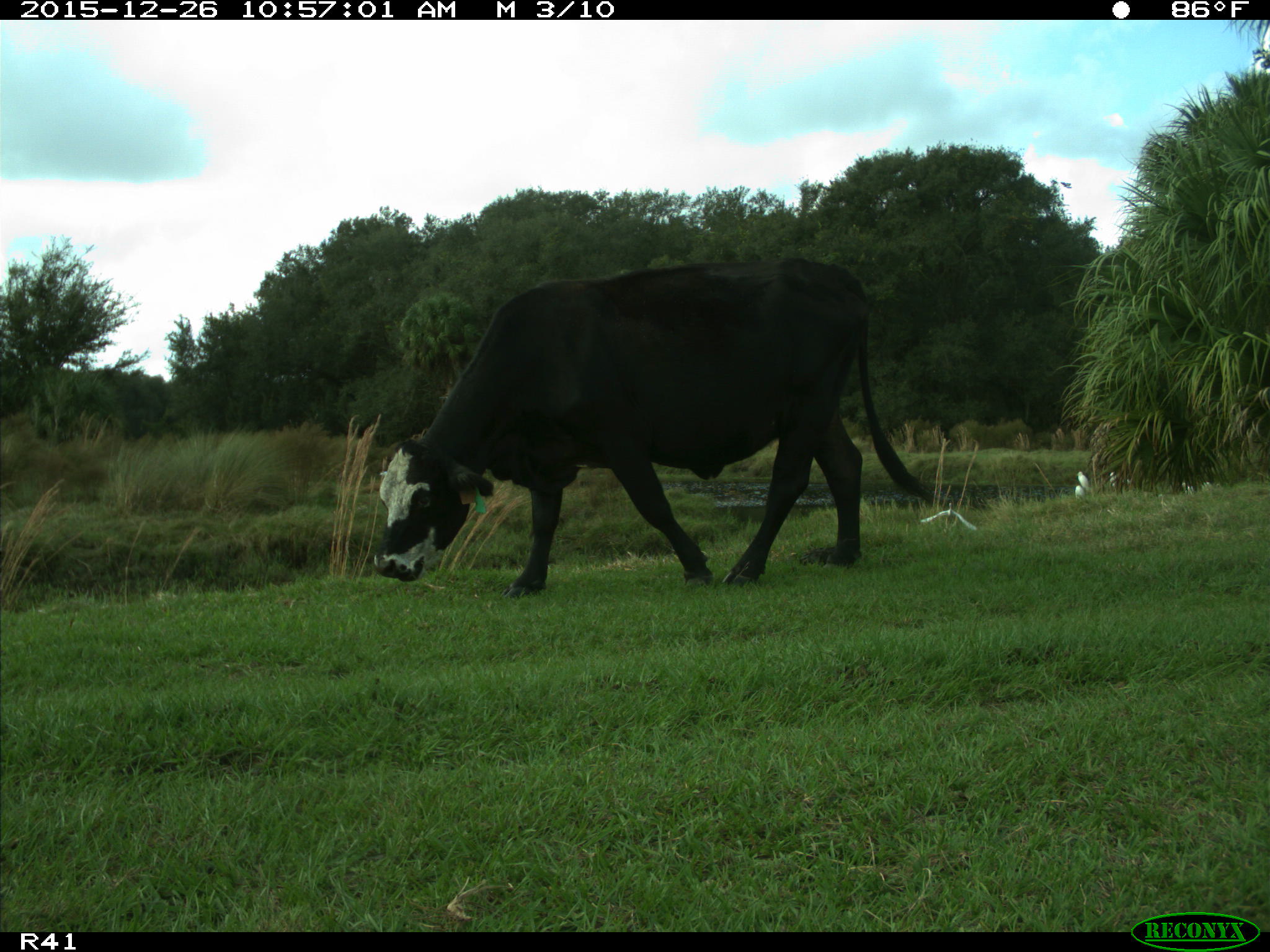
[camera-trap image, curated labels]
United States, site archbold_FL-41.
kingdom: Animalia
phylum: Chordata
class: Mammalia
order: Artiodactyla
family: Bovidae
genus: Bos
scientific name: Bos taurus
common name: domestic cow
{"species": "Bos taurus (domestic cow)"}